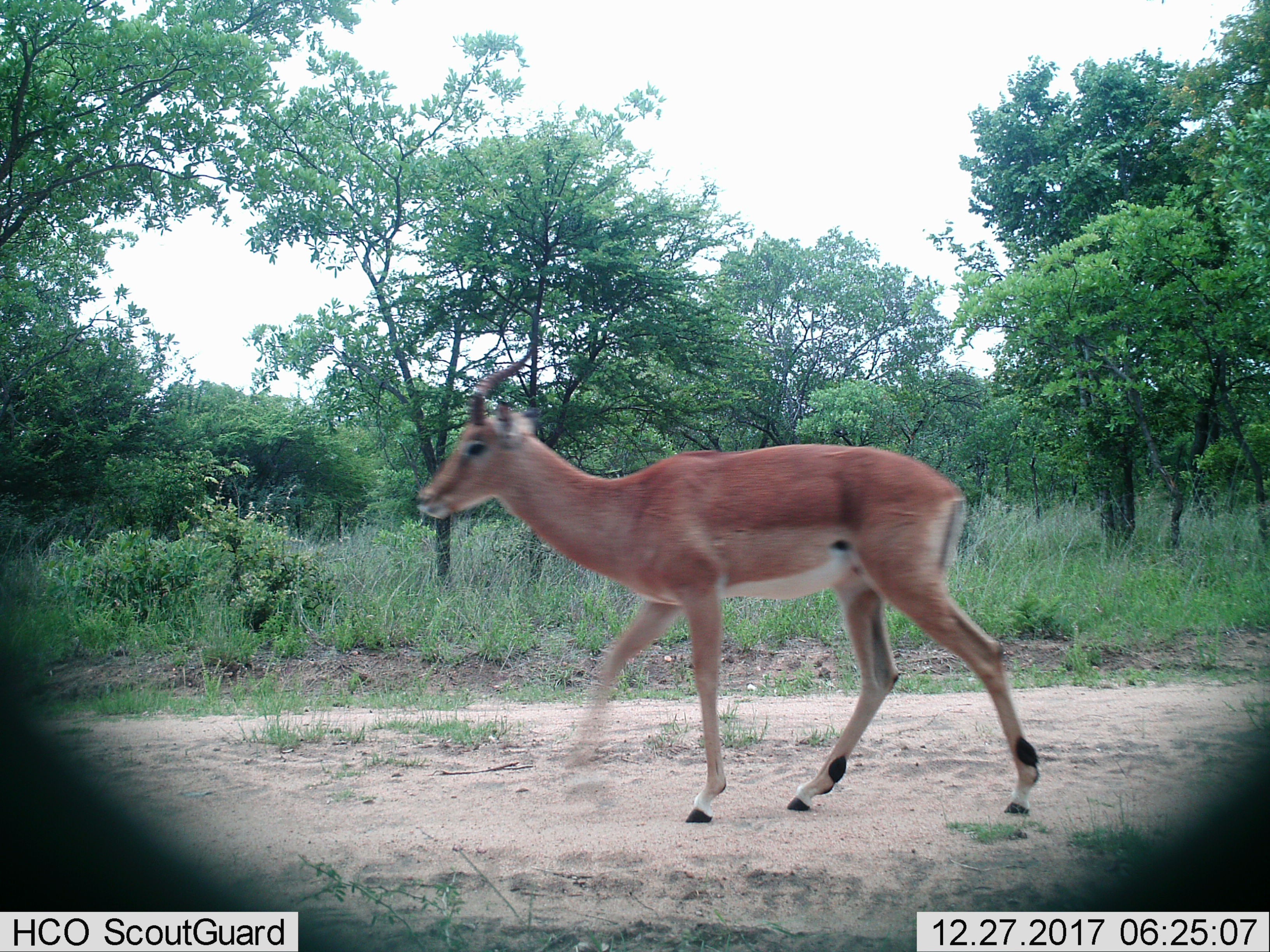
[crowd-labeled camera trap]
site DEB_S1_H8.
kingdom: Animalia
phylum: Chordata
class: Mammalia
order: Artiodactyla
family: Bovidae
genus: Aepyceros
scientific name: Aepyceros melampus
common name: impala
Impala (Aepyceros melampus), count 1. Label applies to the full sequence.